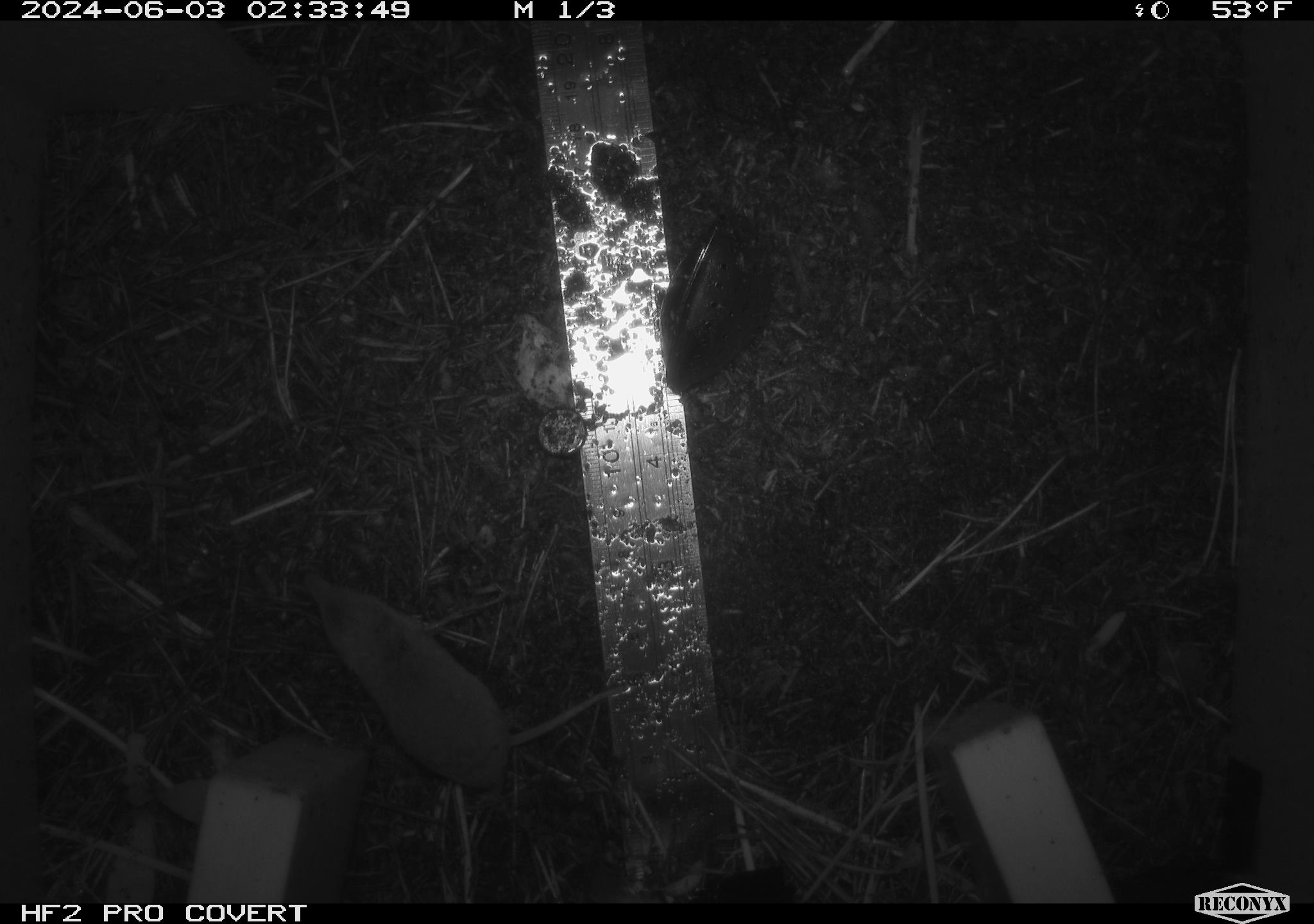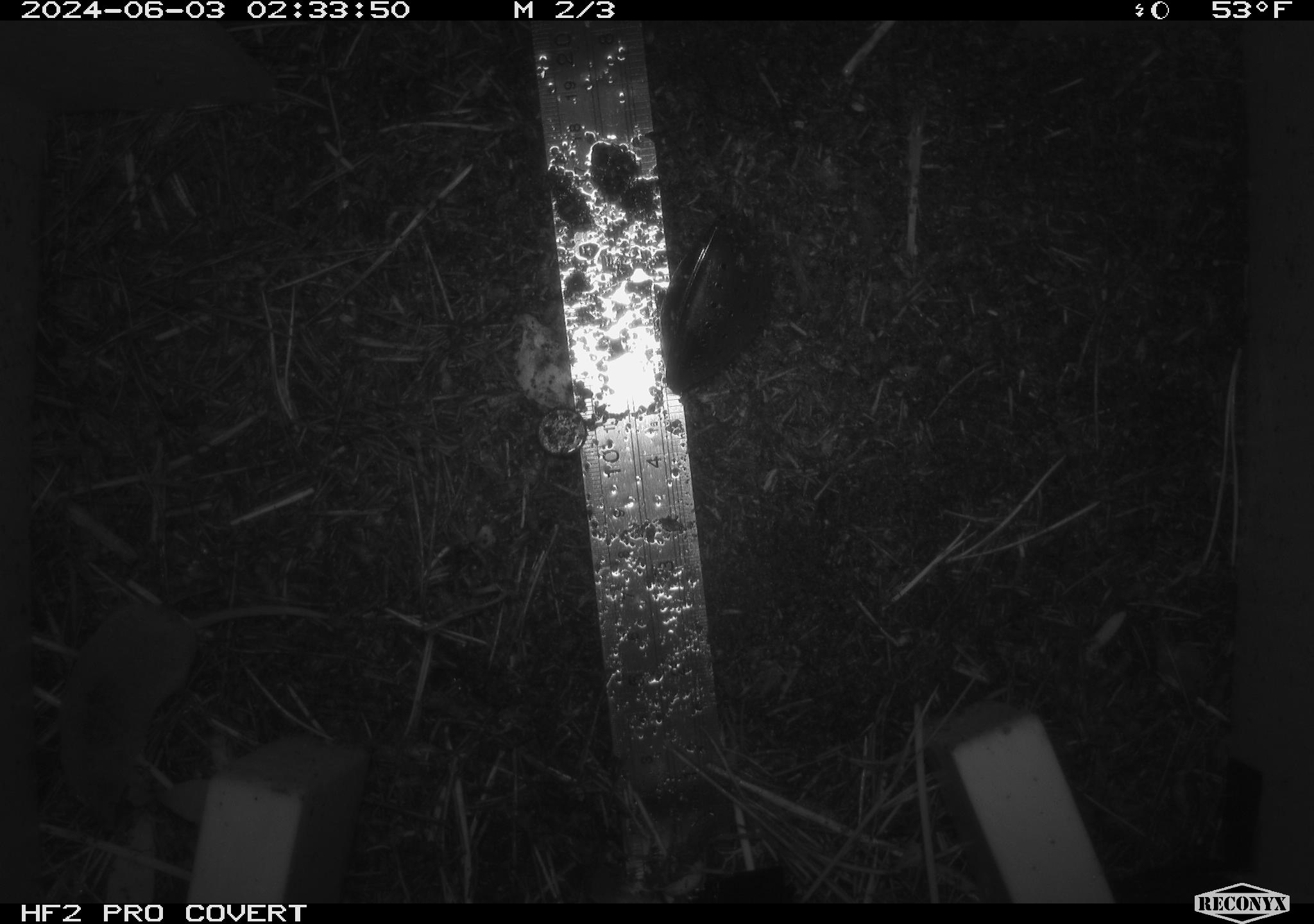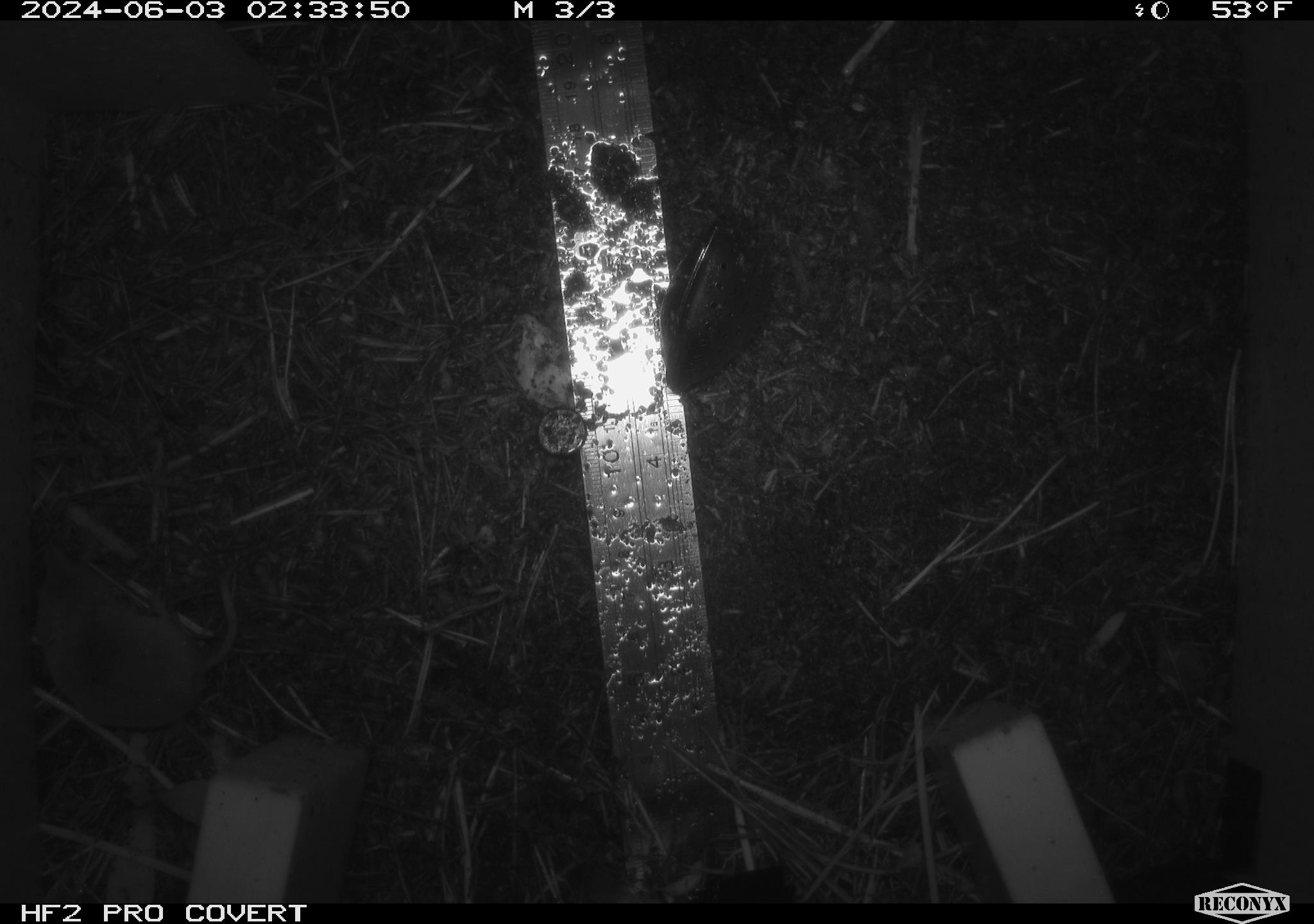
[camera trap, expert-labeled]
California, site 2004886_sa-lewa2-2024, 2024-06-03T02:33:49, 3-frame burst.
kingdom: Animalia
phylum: Chordata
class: Mammalia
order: Eulipotyphla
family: Soricidae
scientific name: Soricidae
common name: shrews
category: soricidae family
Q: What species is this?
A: Soricidae family (shrews) (Soricidae).